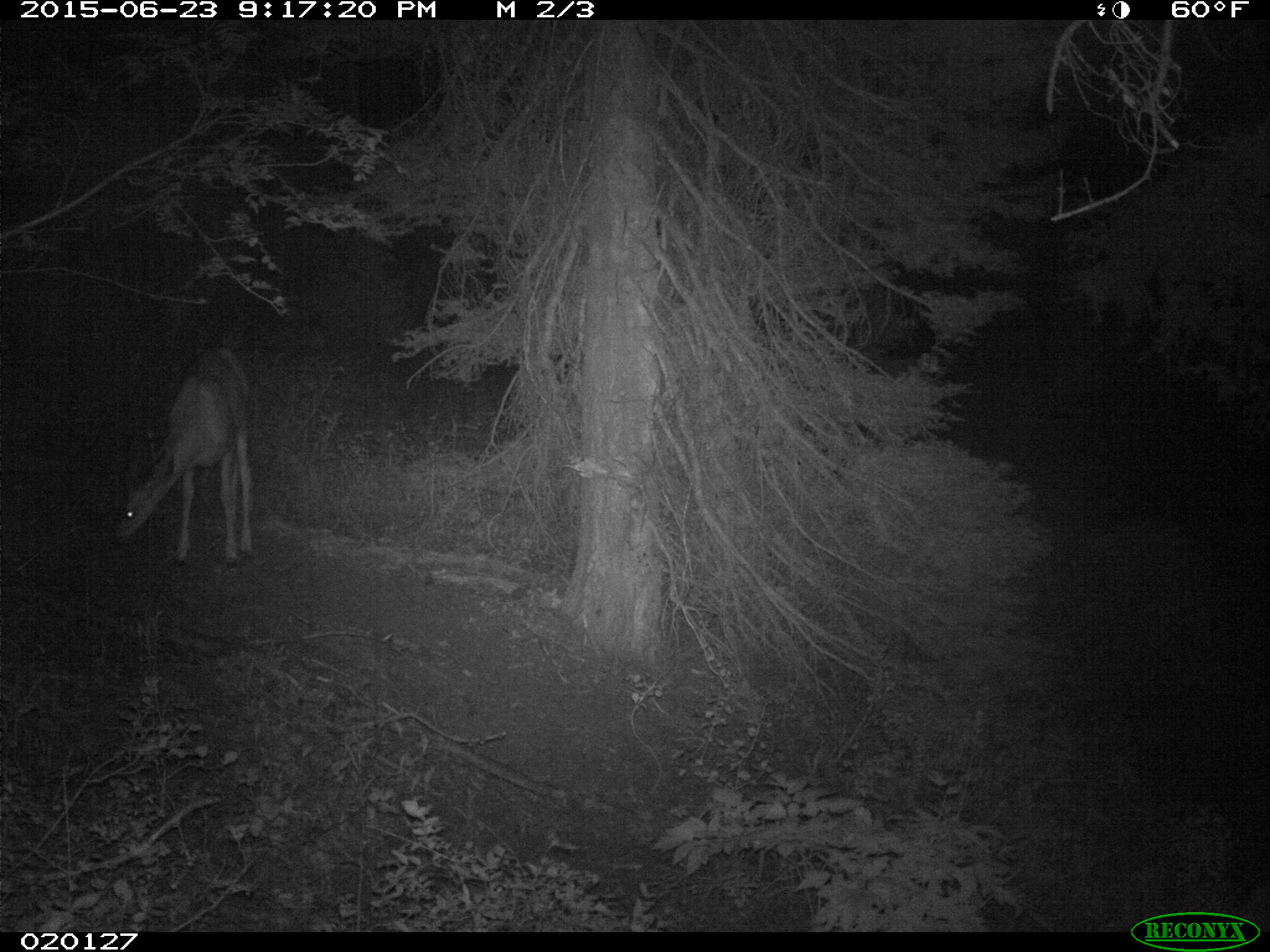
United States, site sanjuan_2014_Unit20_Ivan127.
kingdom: Animalia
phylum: Chordata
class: Mammalia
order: Artiodactyla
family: Cervidae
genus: Odocoileus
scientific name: Odocoileus hemionus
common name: mule deer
Odocoileus hemionus (mule deer).